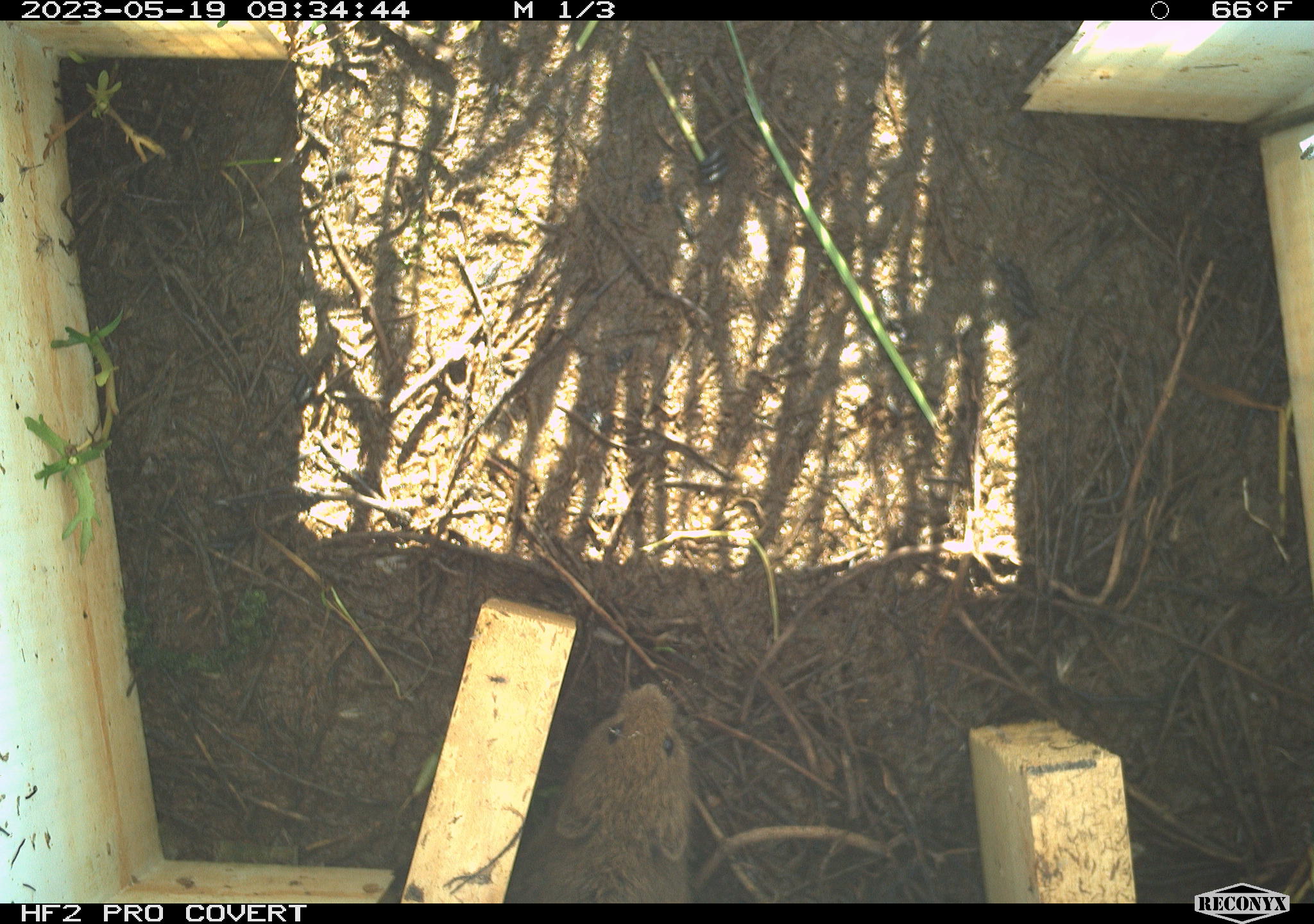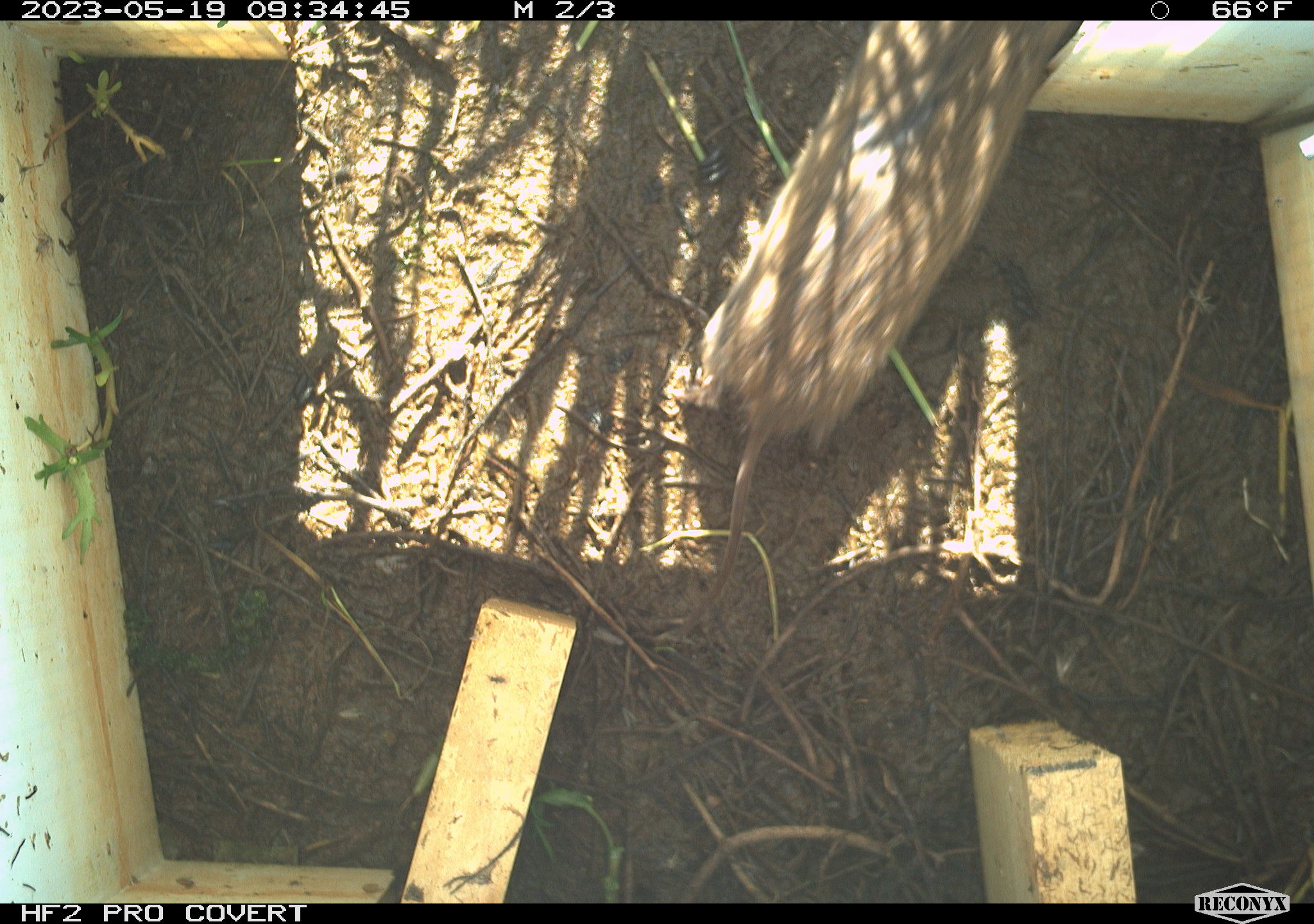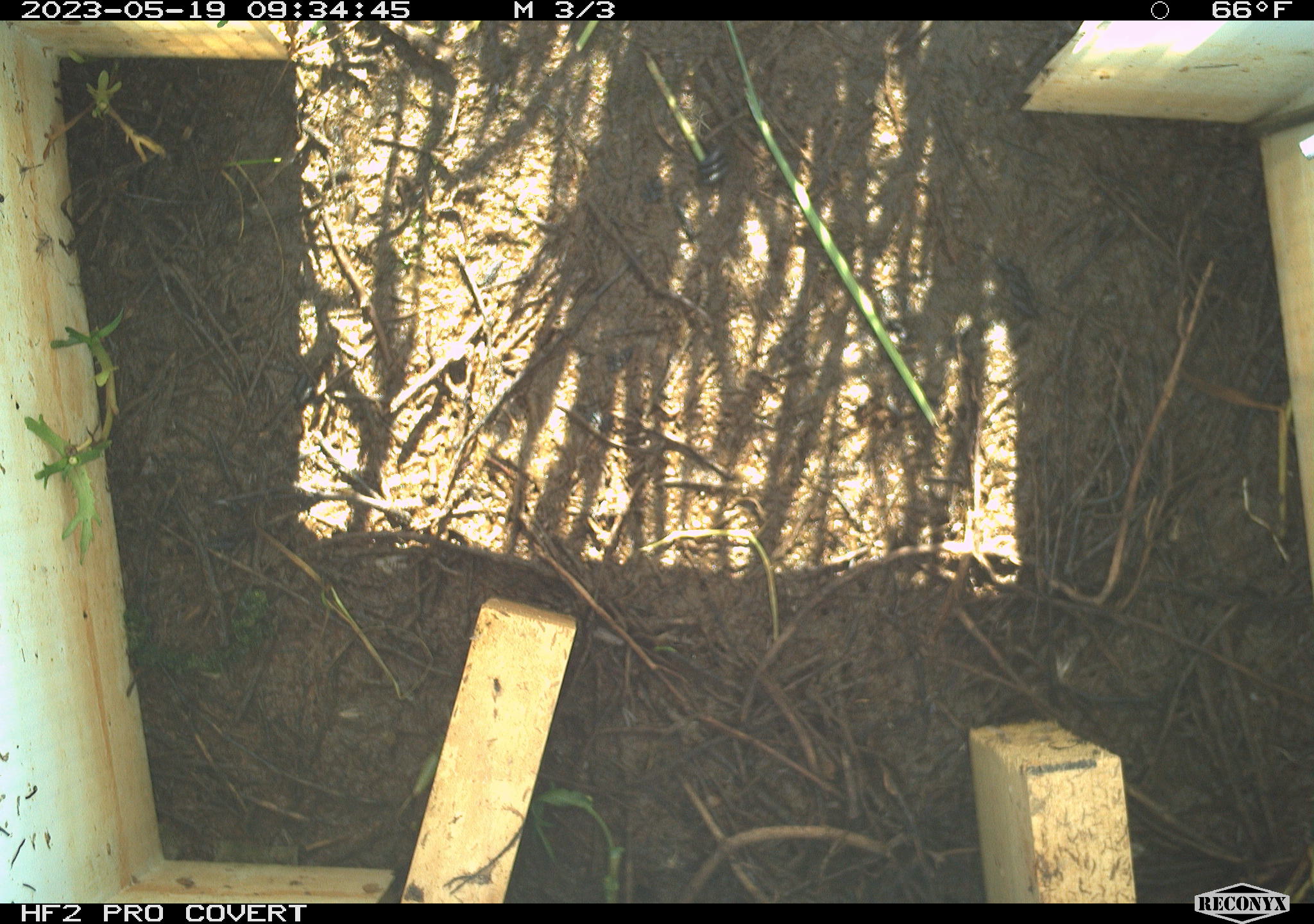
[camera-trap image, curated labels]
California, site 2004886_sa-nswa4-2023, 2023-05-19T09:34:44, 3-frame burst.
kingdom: Animalia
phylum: Chordata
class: Mammalia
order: Rodentia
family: Cricetidae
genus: Microtus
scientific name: Microtus californicus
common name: california vole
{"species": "california vole (Microtus californicus)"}